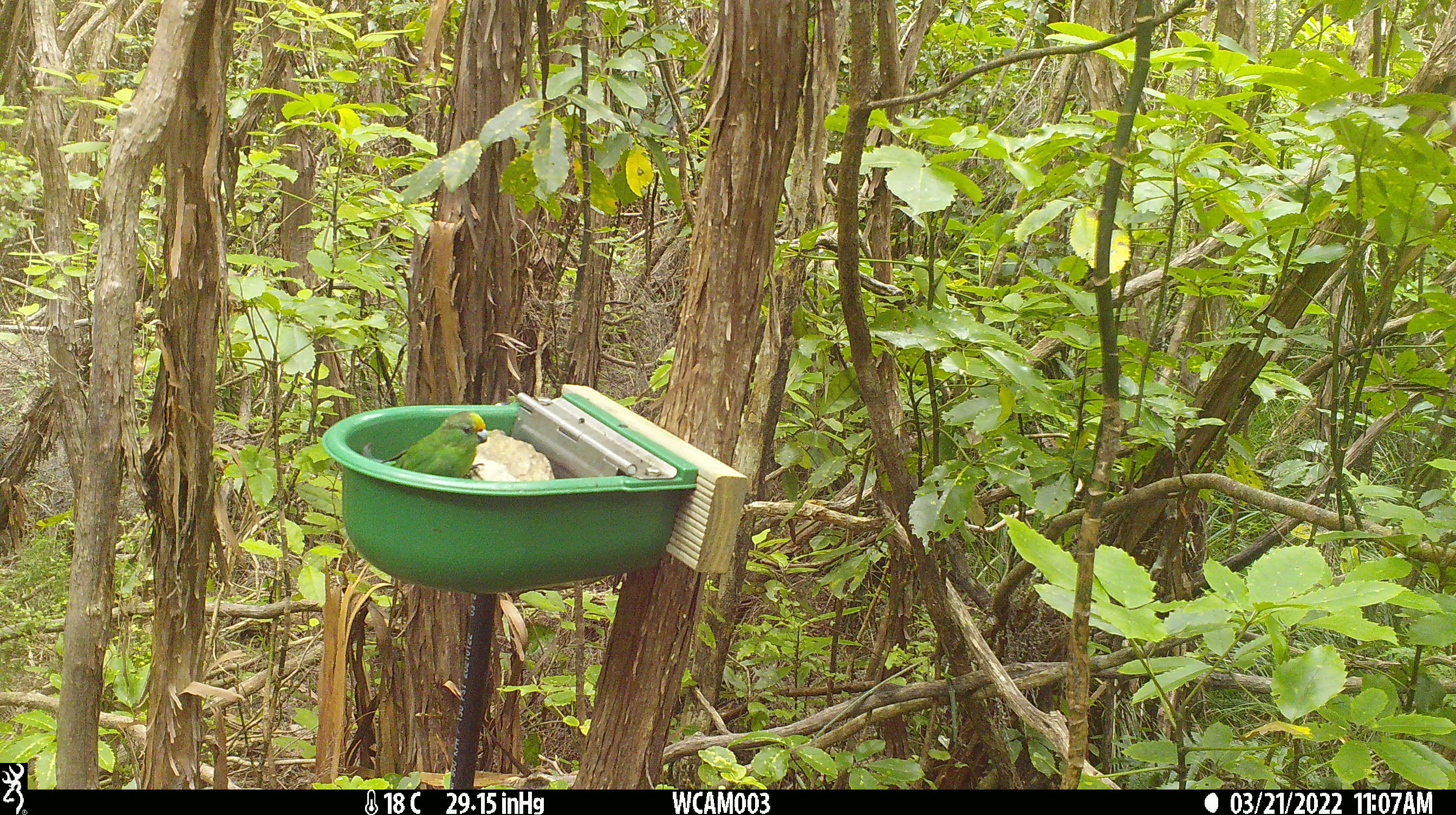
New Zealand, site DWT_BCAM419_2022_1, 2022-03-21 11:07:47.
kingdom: Animalia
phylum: Chordata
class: Aves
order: Psittaciformes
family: Psittaculidae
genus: Cyanoramphus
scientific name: Cyanoramphus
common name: parakeet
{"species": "parakeet (Cyanoramphus)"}